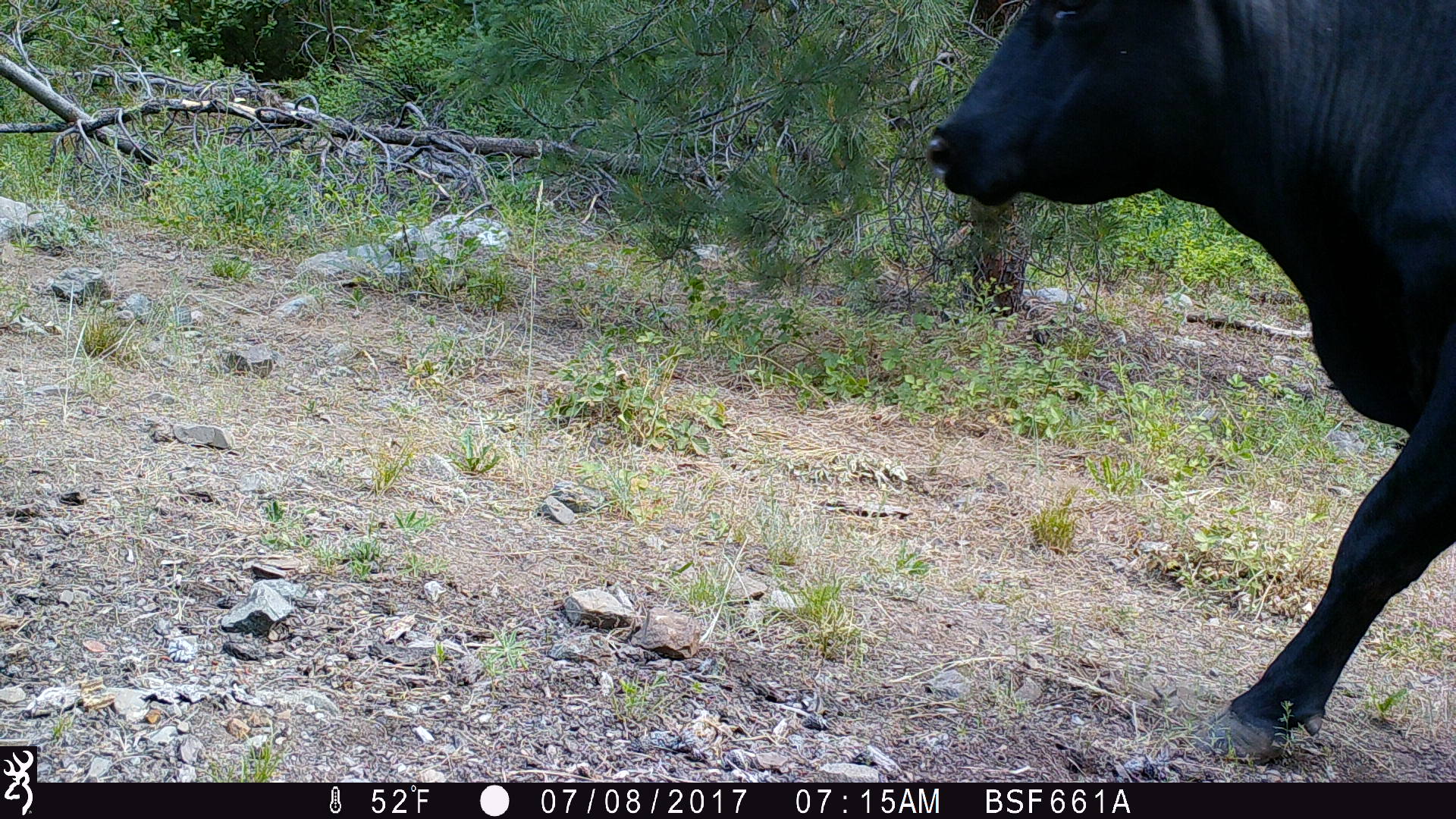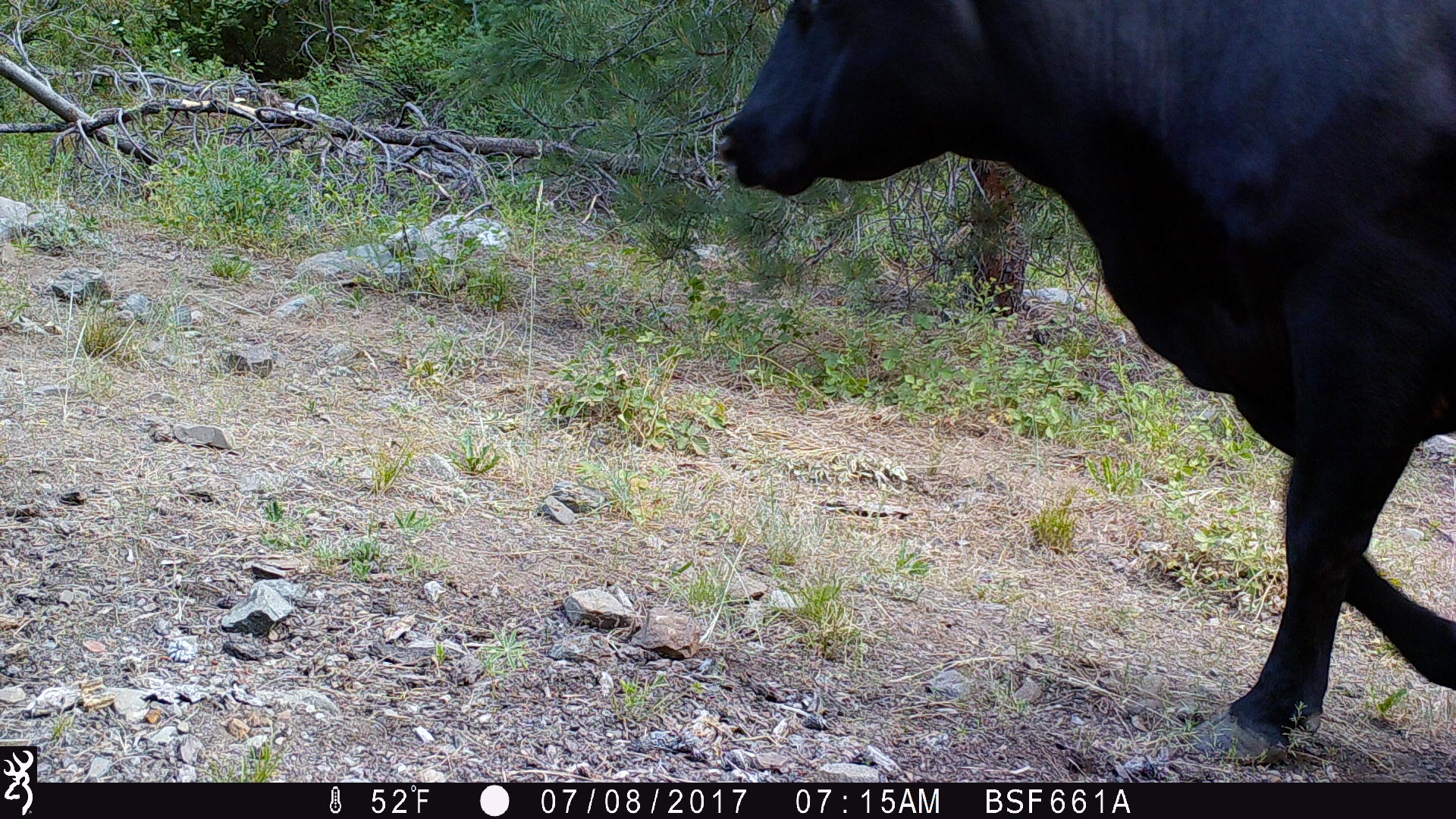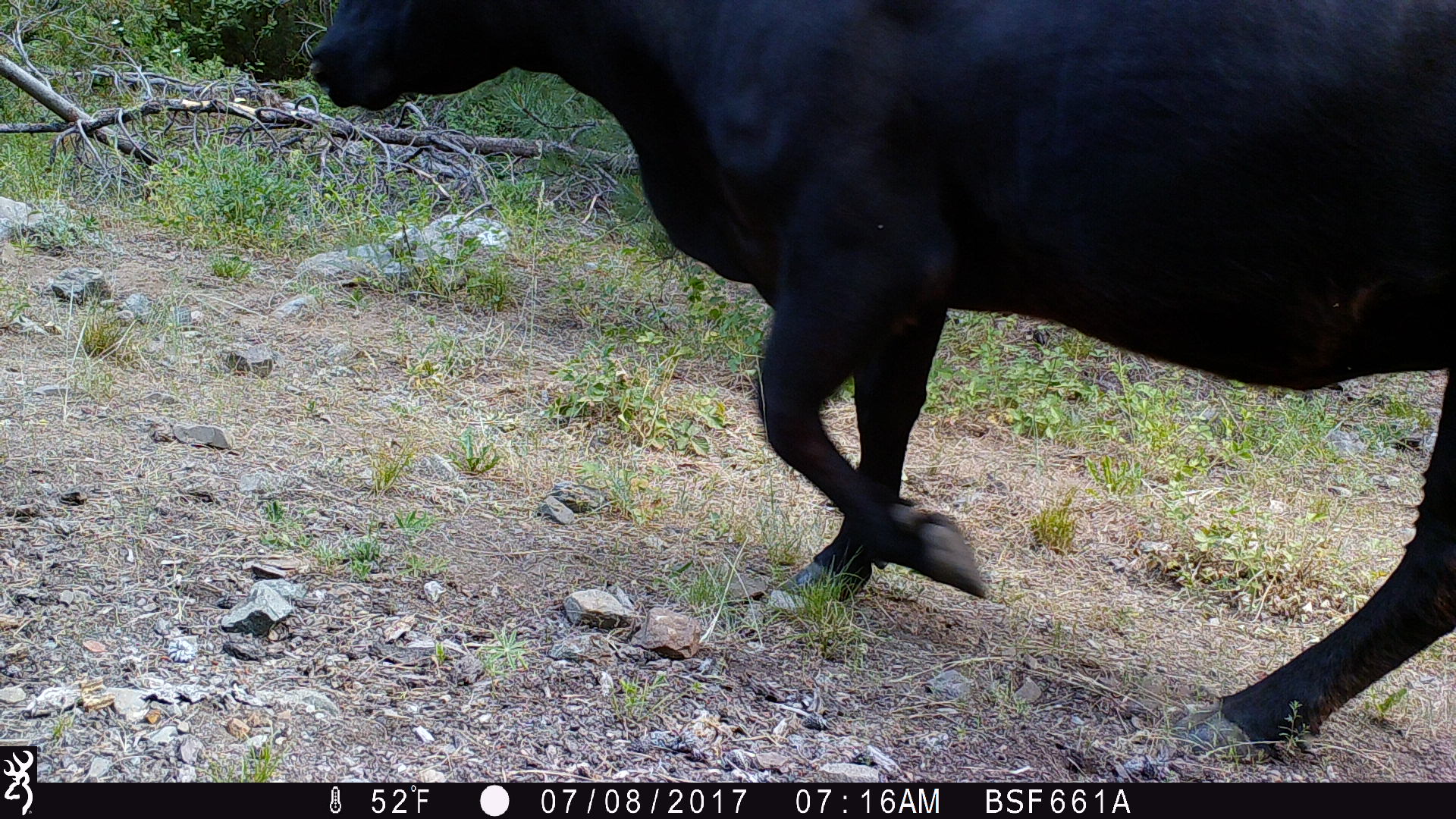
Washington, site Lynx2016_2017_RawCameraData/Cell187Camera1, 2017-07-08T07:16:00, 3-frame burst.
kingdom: Animalia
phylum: Chordata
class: Mammalia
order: Artiodactyla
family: Bovidae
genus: Bos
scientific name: Bos taurus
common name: domestic cattle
Domestic cattle (Bos taurus). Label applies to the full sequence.